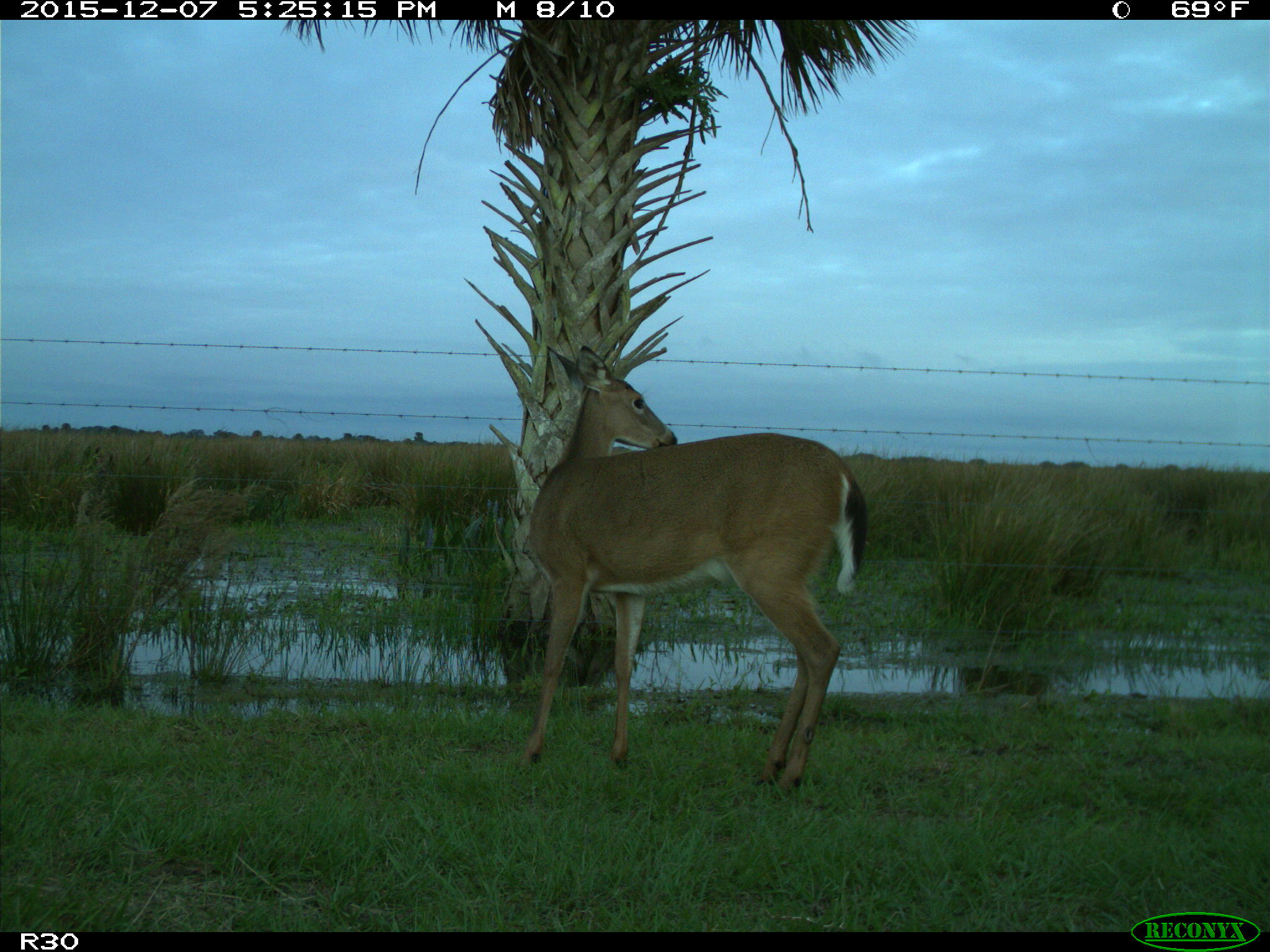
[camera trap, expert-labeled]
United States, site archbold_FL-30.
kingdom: Animalia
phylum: Chordata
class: Mammalia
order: Artiodactyla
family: Cervidae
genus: Odocoileus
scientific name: Odocoileus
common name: deer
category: unidentified deer